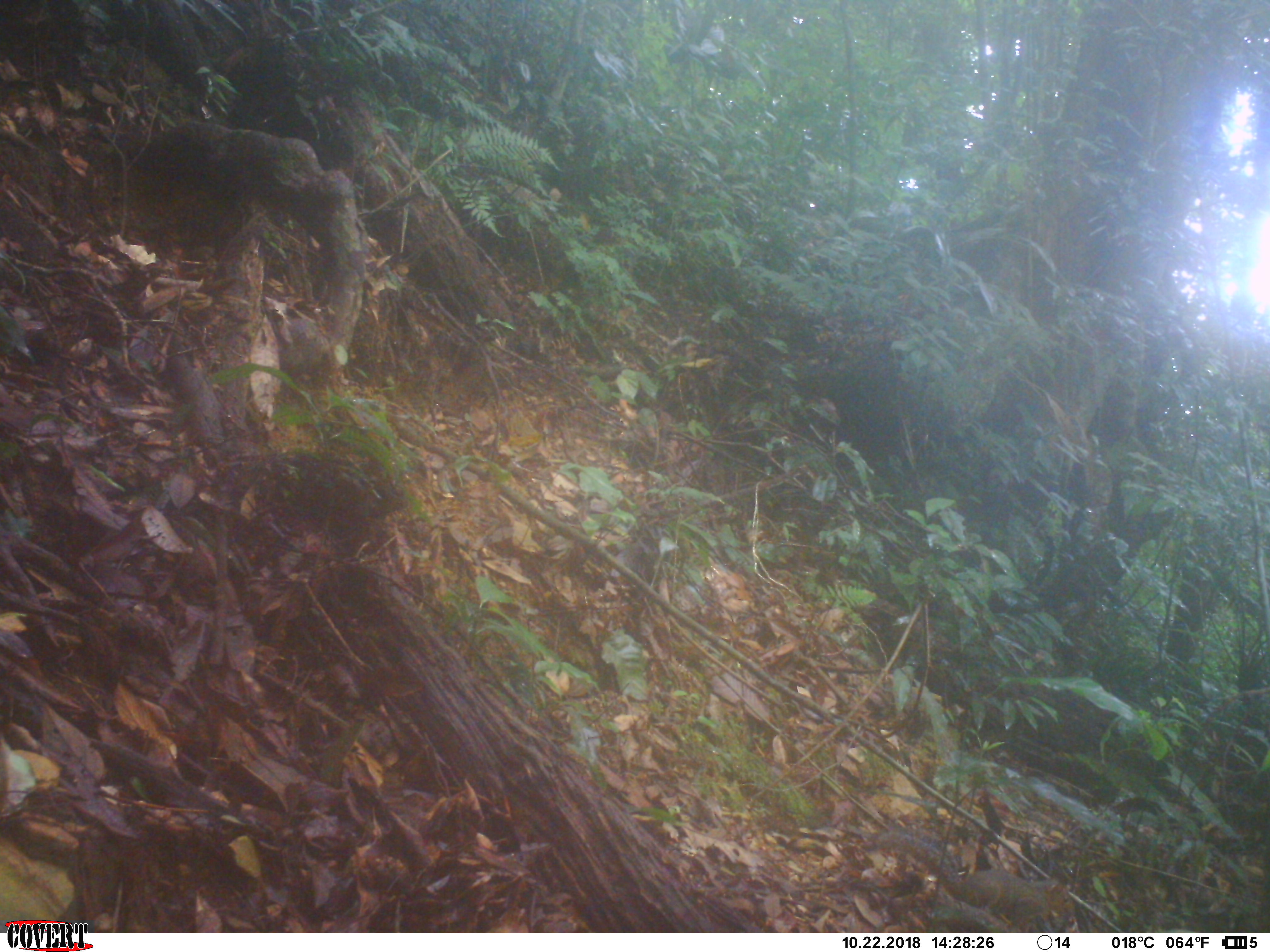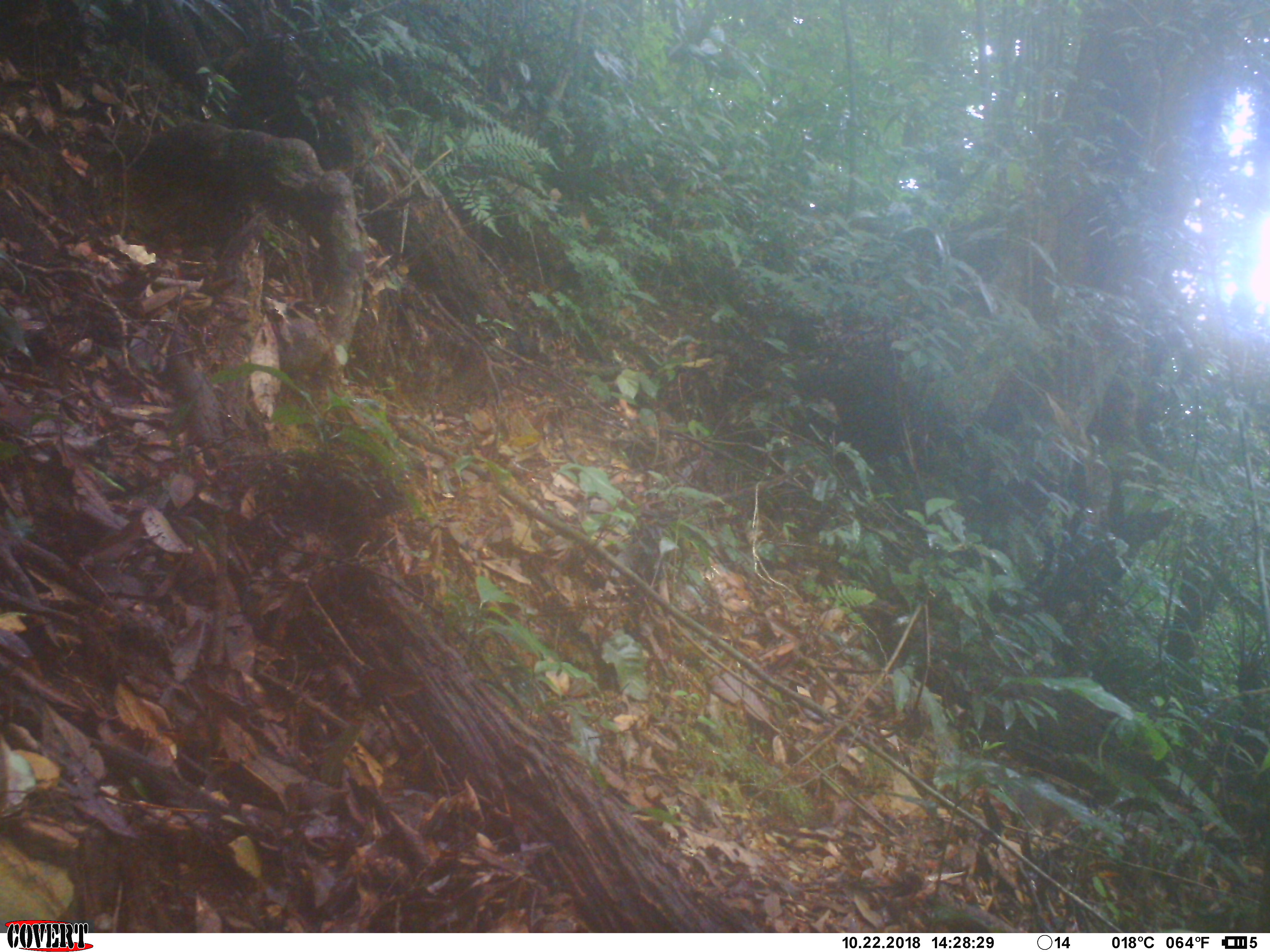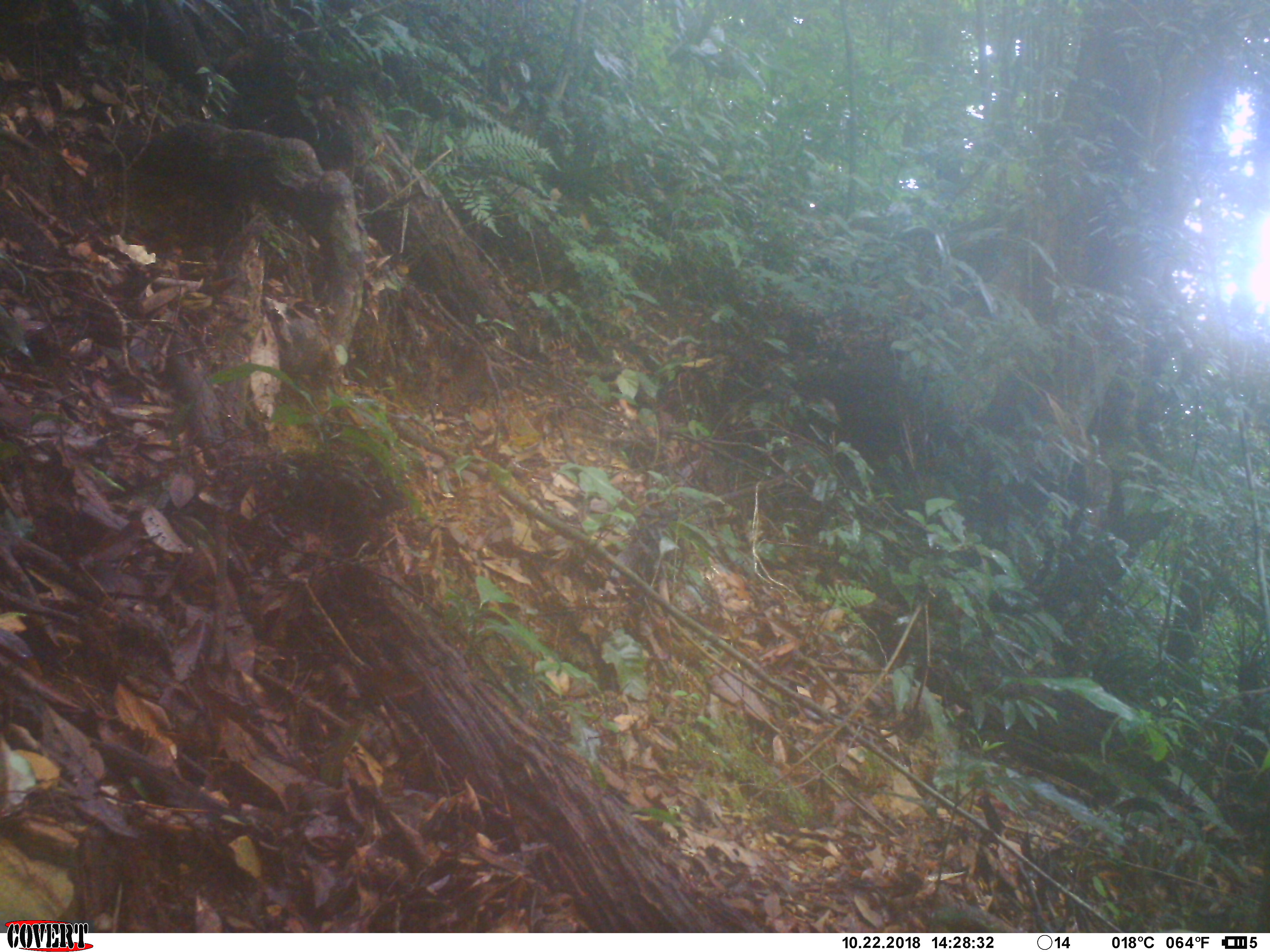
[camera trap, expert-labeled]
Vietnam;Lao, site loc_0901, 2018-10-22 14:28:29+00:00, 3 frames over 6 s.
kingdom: Animalia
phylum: Chordata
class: Mammalia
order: Rodentia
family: Sciuridae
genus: Dremomys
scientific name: Dremomys rufigenis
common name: red-cheeked squirrel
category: red cheeked squirrel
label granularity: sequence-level